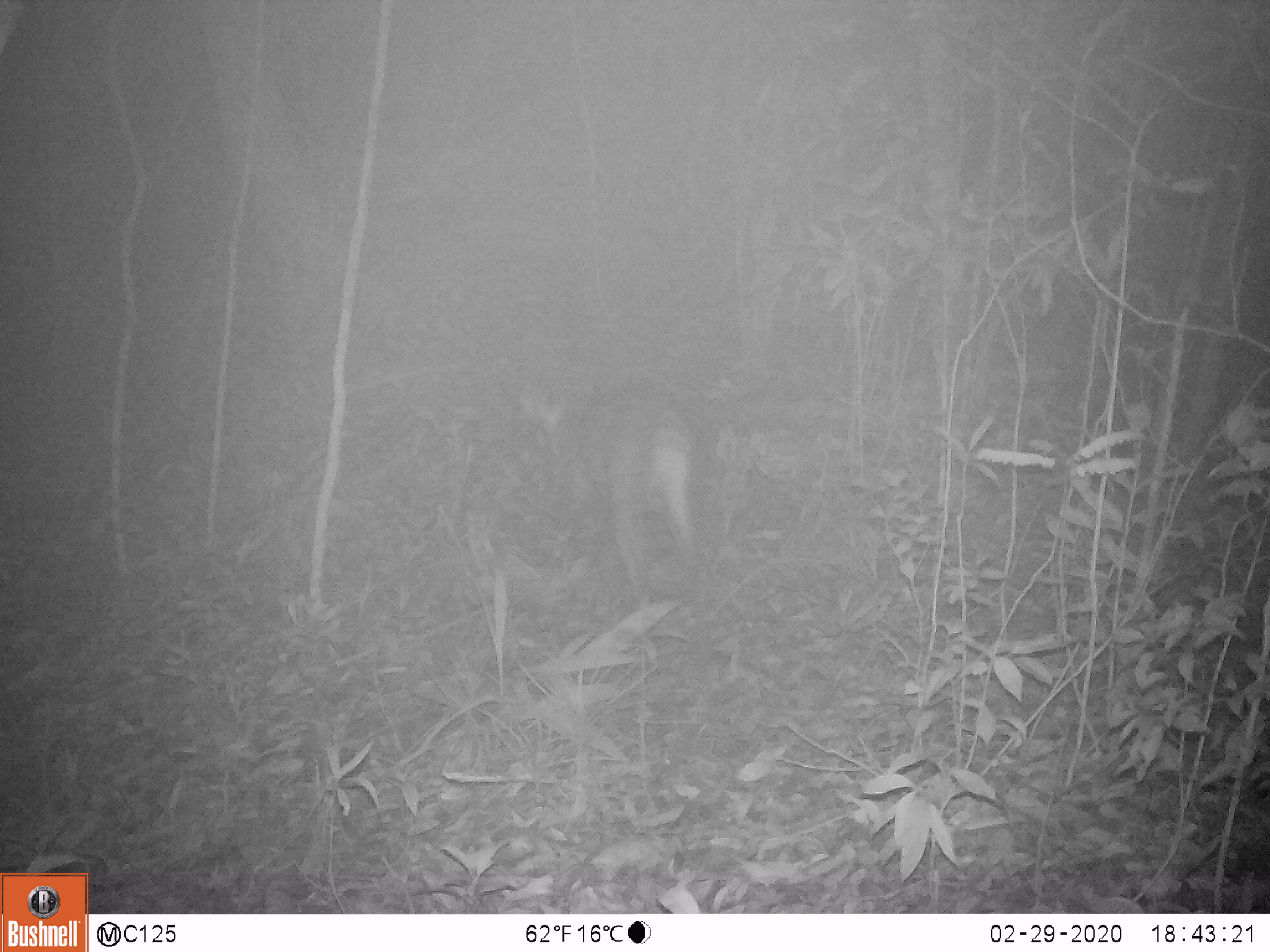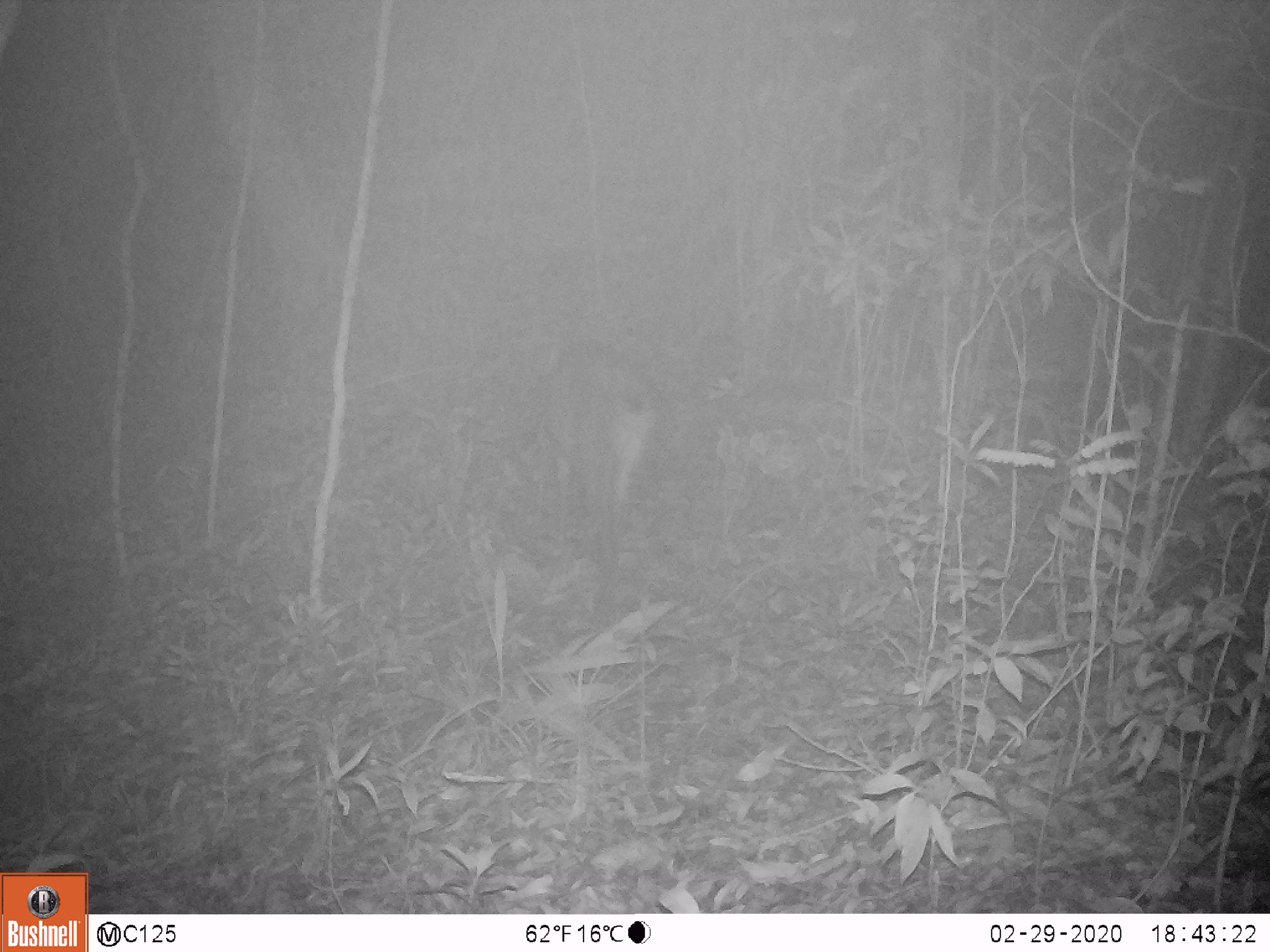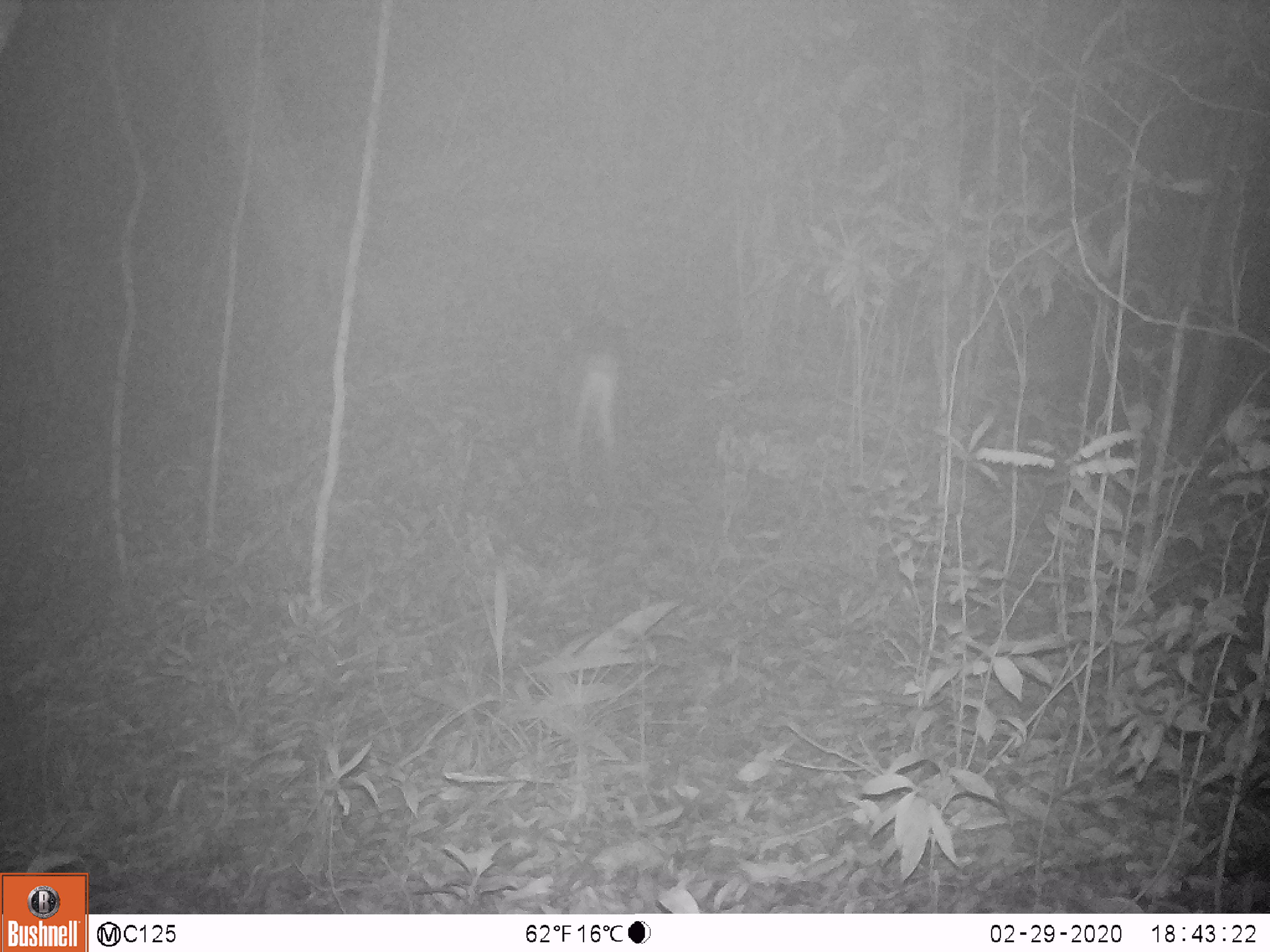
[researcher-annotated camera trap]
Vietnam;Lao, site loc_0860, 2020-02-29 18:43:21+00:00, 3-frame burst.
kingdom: Animalia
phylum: Chordata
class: Mammalia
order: Artiodactyla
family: Cervidae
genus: Muntiacus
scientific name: Muntiacus rooseveltorum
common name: roosevelt's muntjac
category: roosevelts muntjac group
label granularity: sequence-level